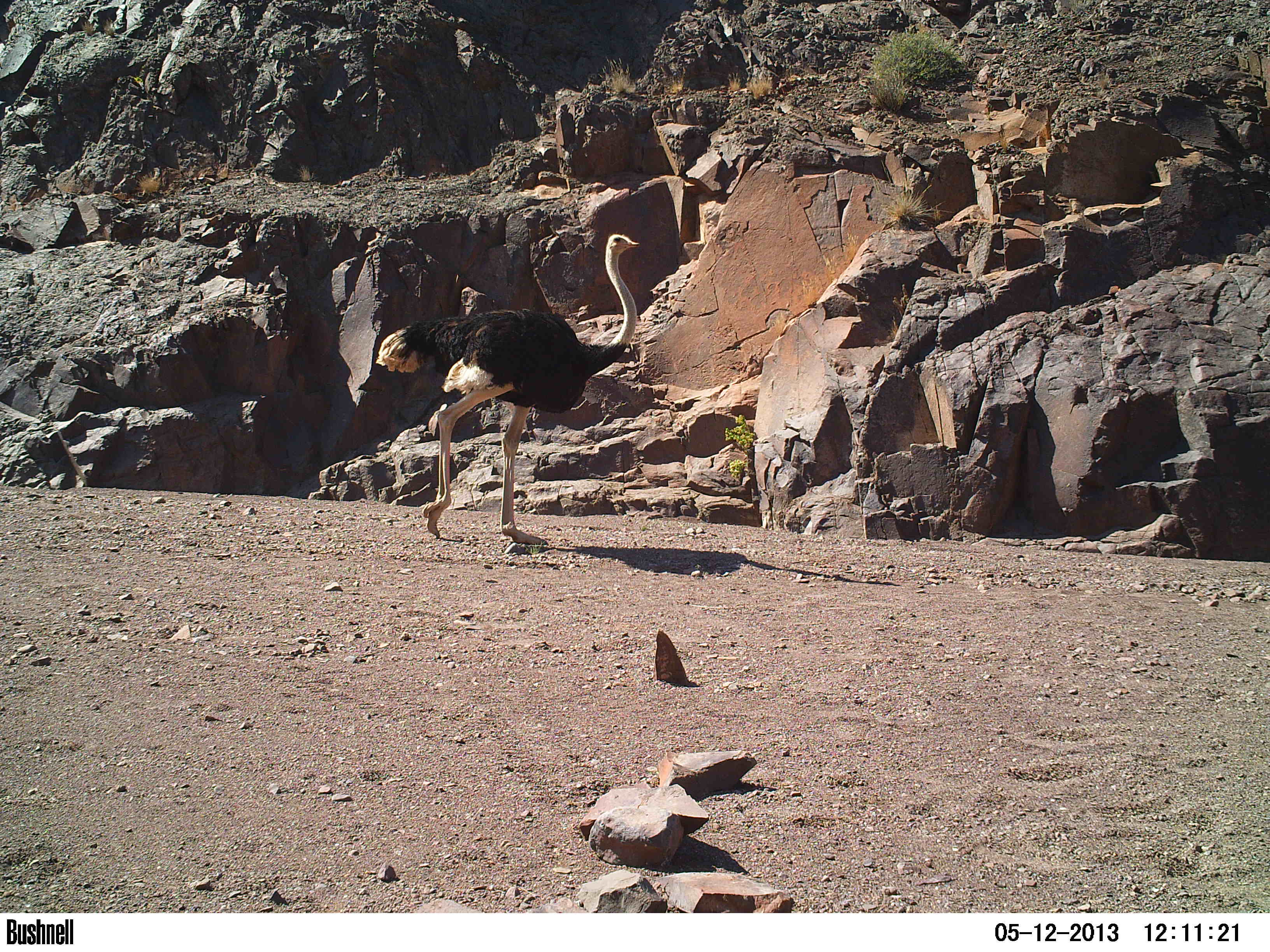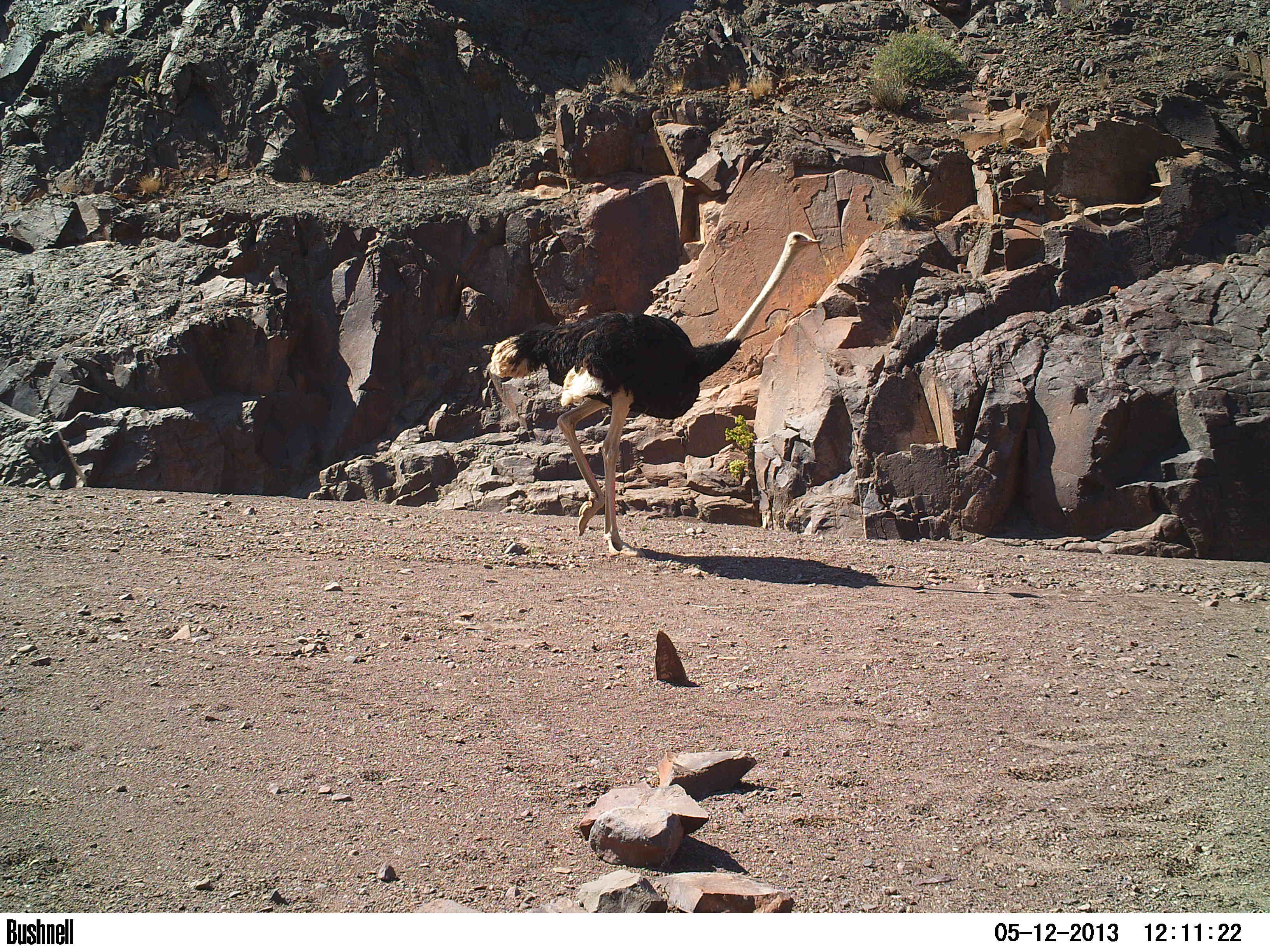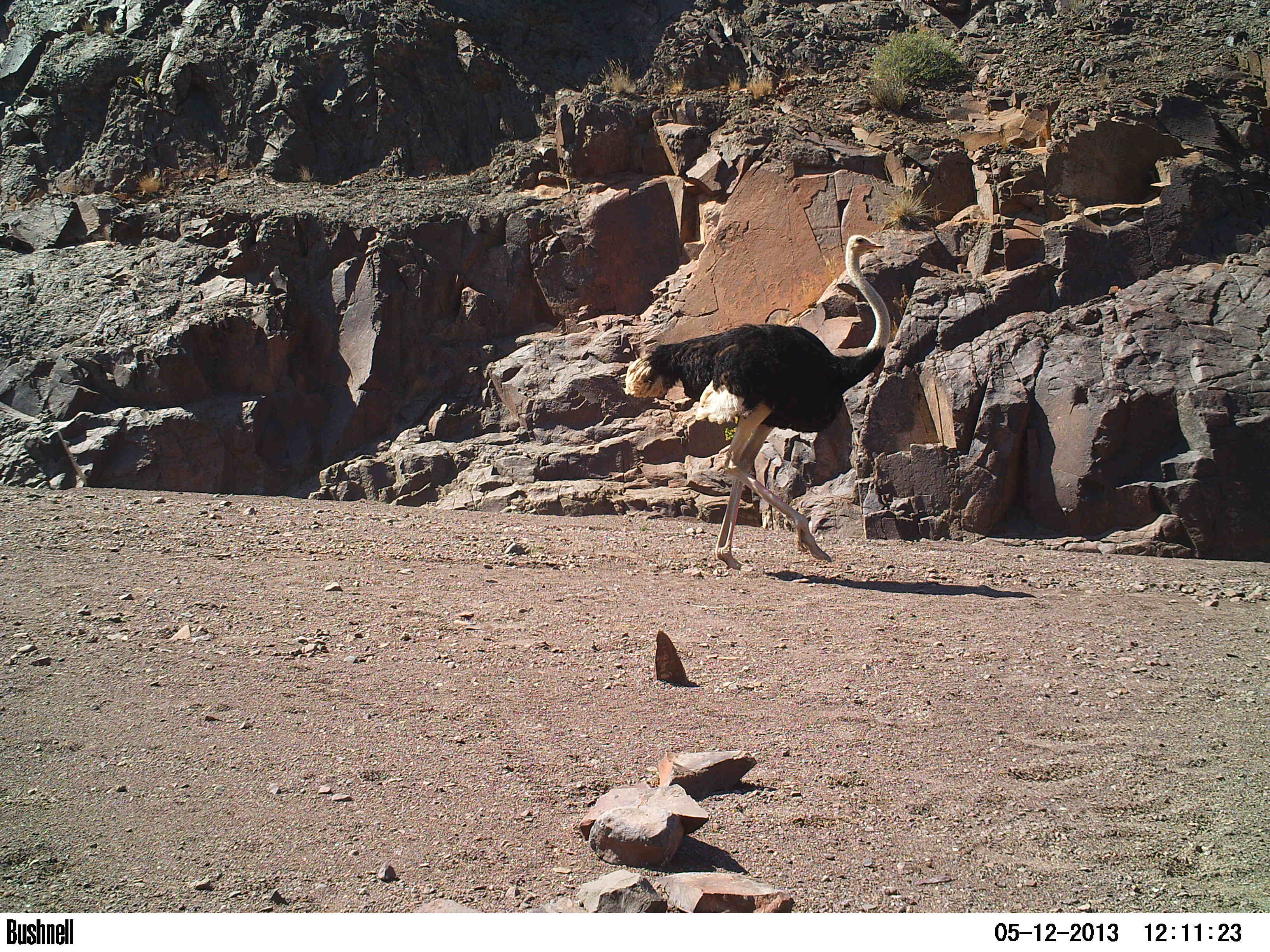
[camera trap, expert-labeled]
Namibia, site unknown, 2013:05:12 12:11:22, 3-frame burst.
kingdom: Animalia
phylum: Chordata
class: Aves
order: Struthioniformes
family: Struthionidae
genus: Struthio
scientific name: Struthio camelus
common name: common ostrich